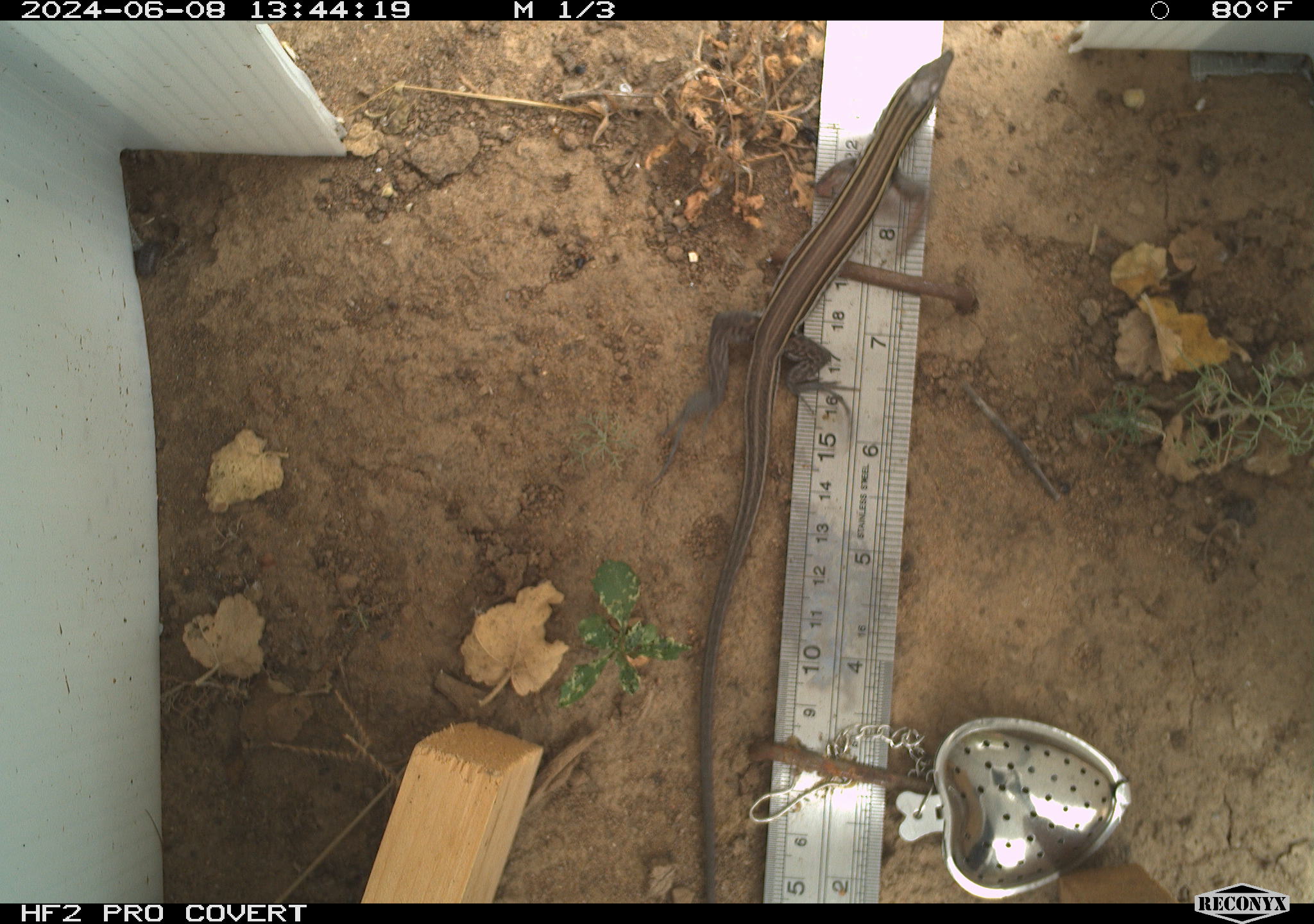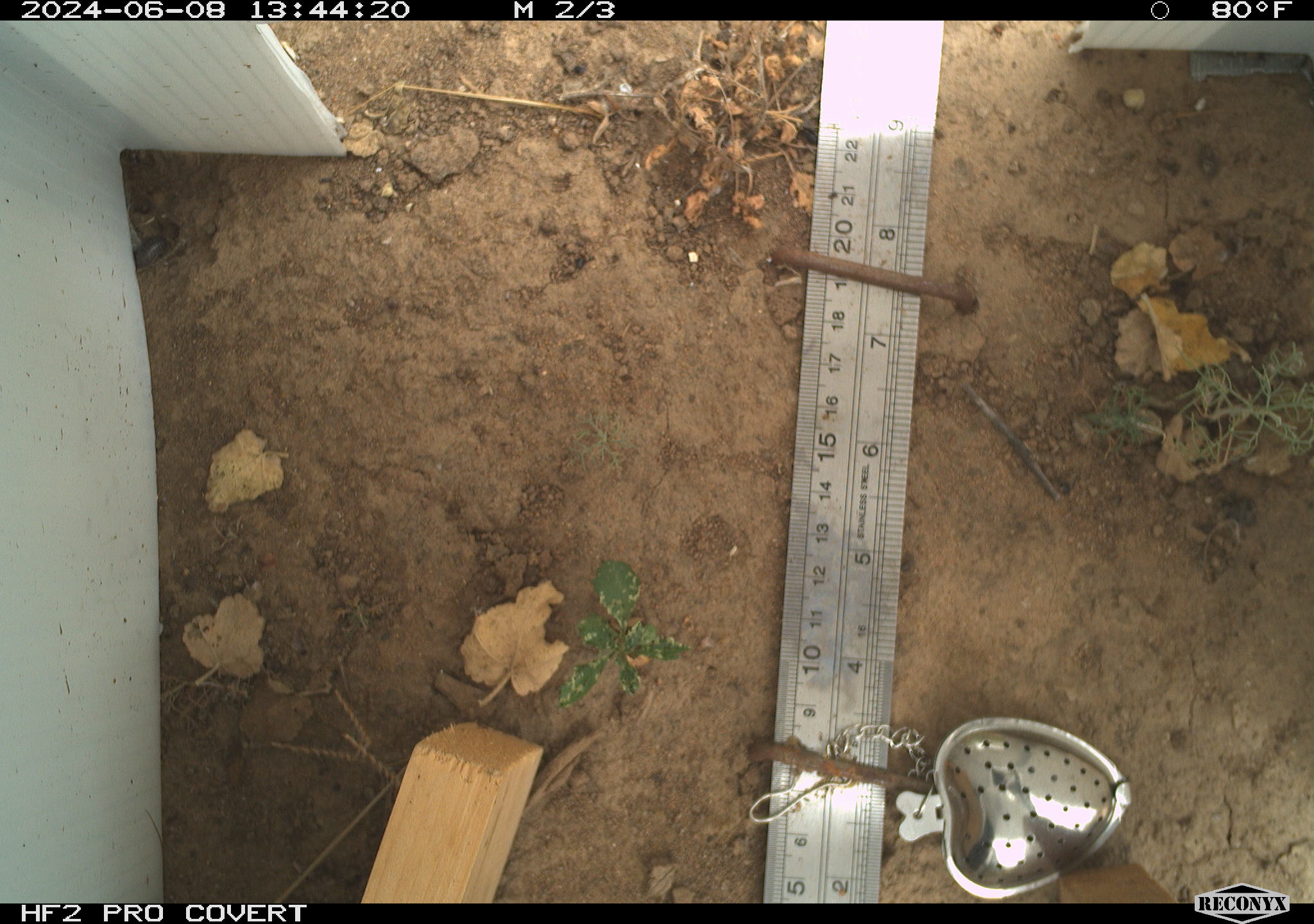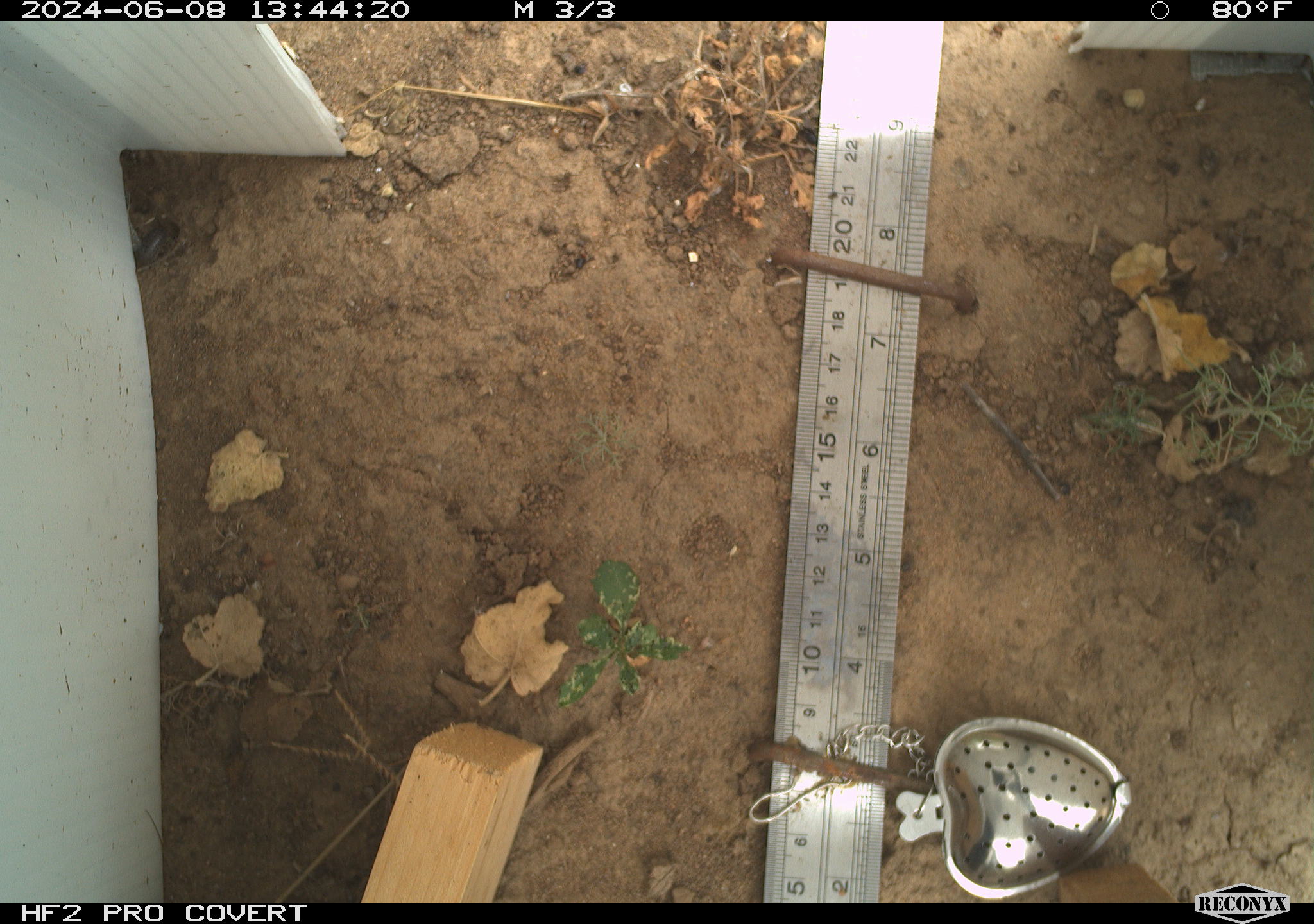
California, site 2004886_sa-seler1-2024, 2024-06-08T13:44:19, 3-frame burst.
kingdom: Animalia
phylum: Chordata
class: Reptilia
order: Squamata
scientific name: Squamata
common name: lizards and snakes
Lizards and snakes (Squamata).